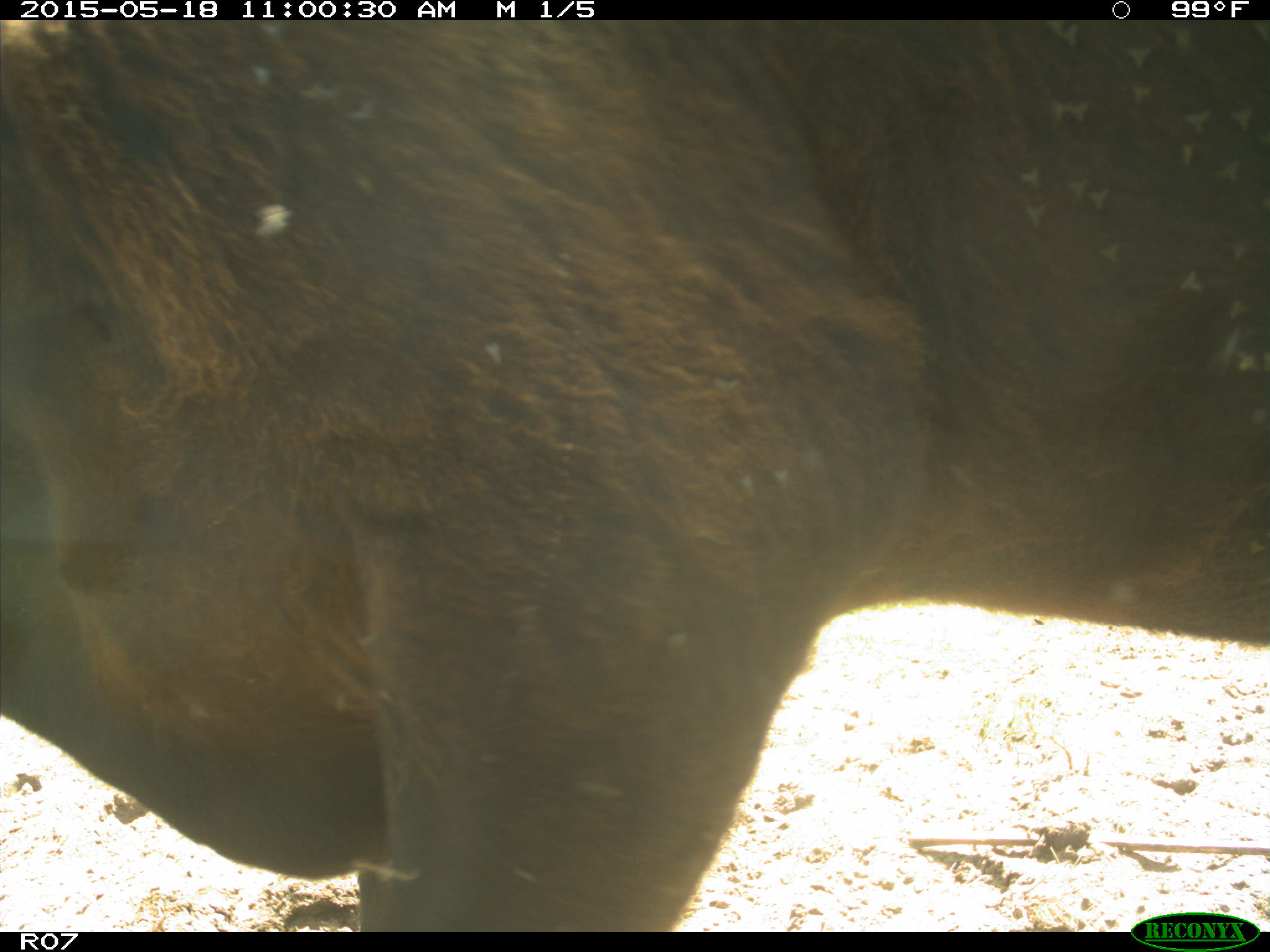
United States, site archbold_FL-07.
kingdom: Animalia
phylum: Chordata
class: Mammalia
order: Artiodactyla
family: Bovidae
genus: Bos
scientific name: Bos taurus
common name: domestic cow